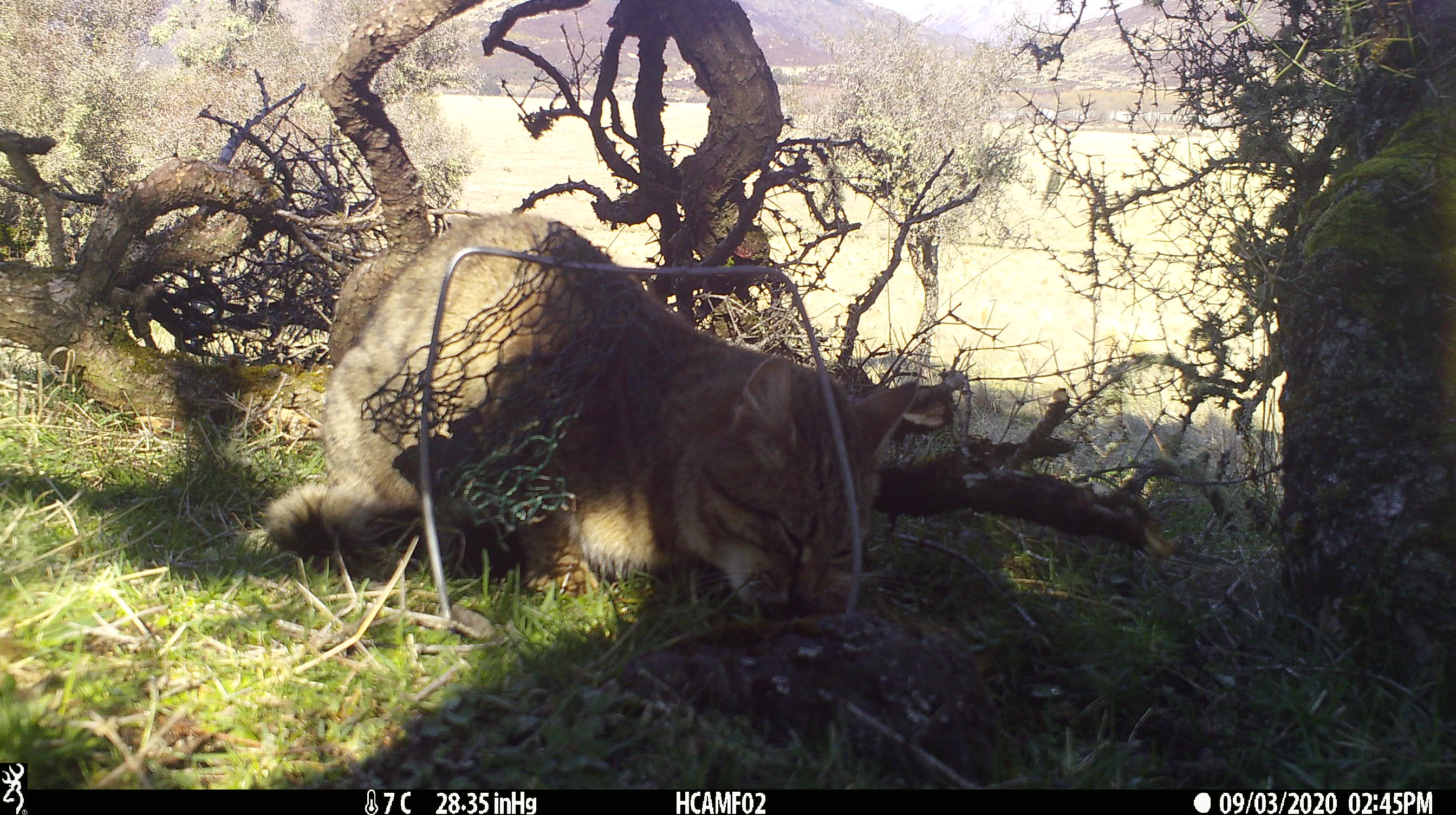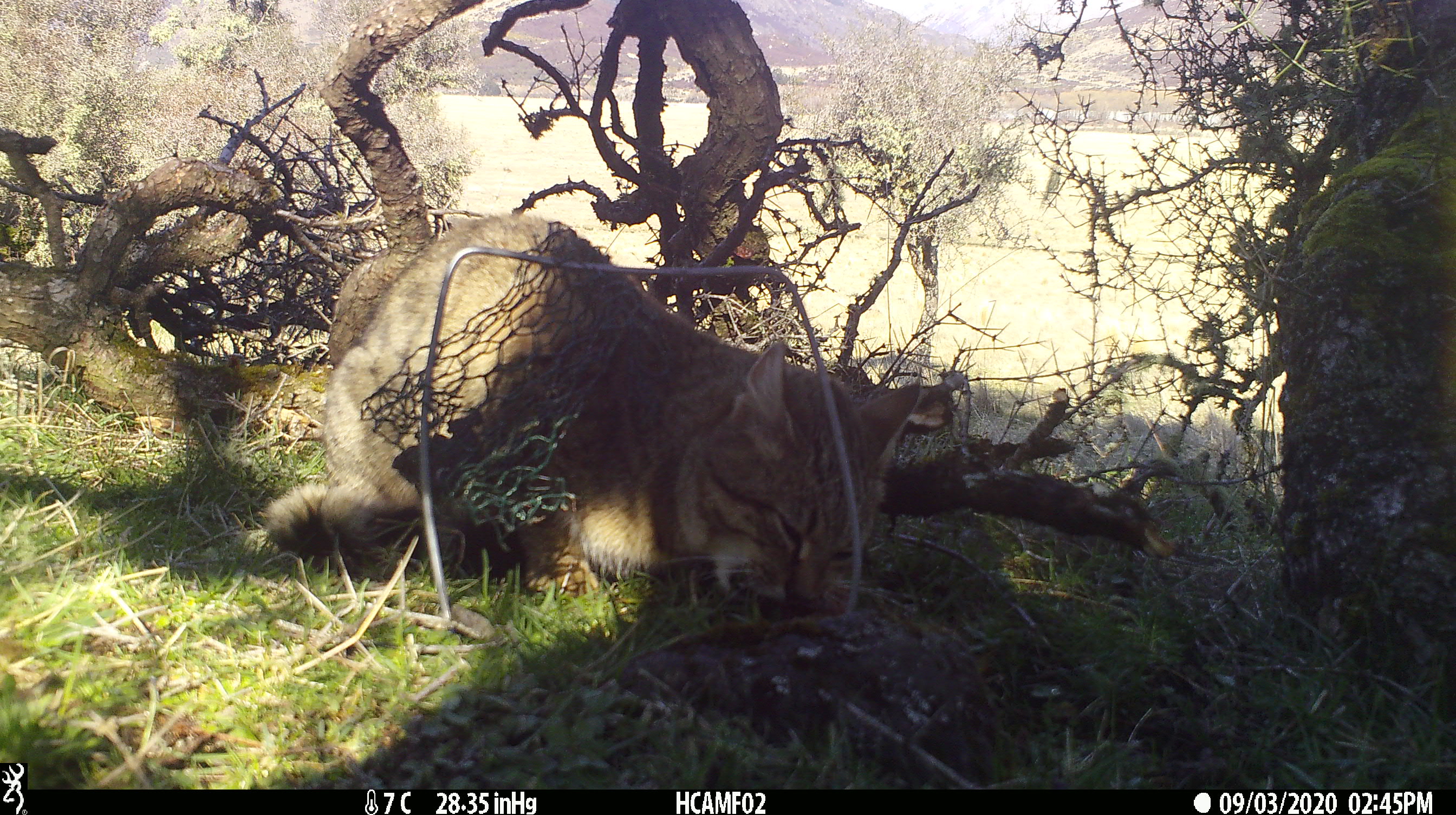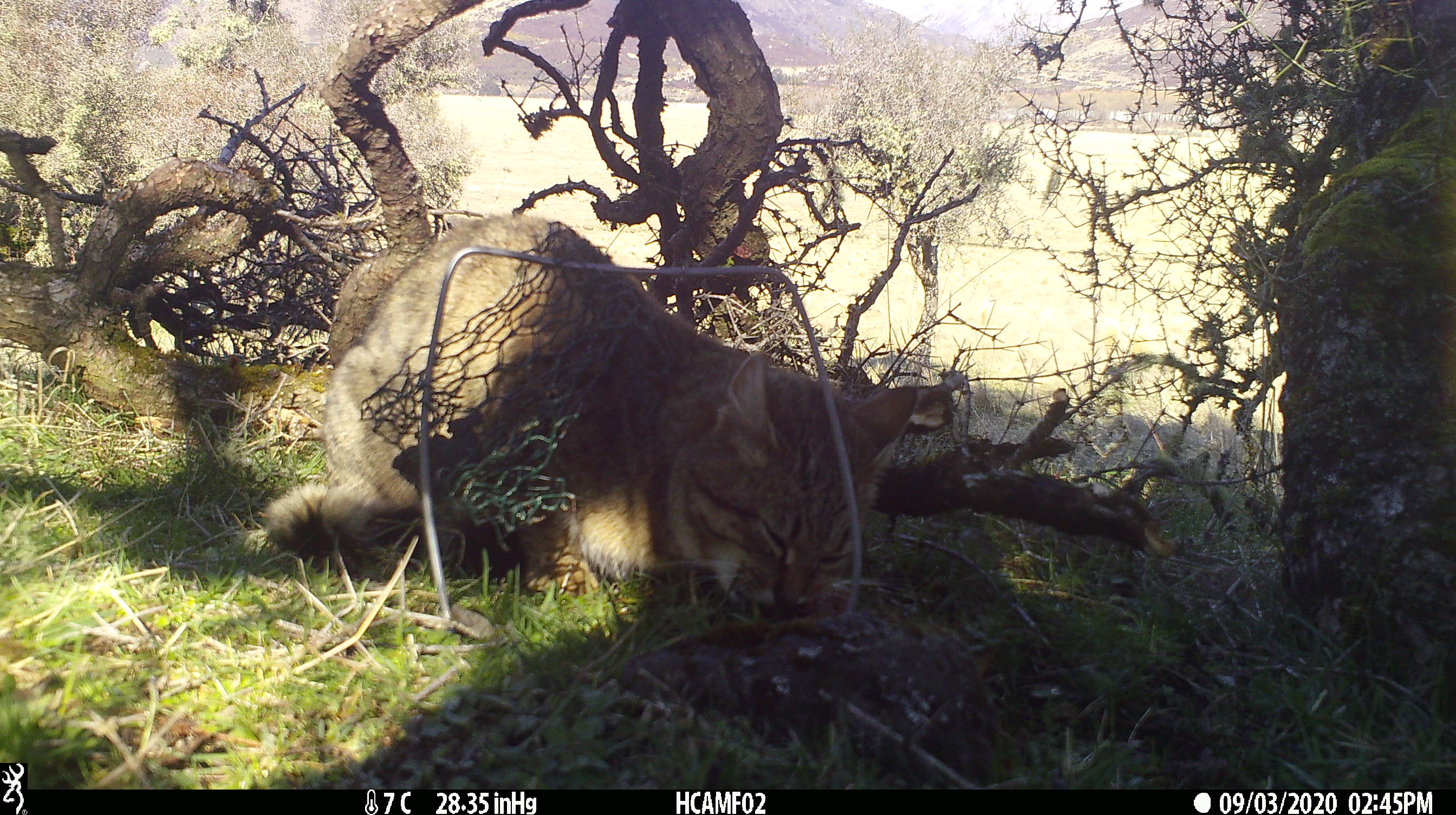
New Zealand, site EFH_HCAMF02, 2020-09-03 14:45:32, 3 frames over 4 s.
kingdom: Animalia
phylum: Chordata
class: Mammalia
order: Carnivora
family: Felidae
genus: Felis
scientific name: Felis catus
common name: domestic cat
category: cat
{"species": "cat (domestic cat) (Felis catus)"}